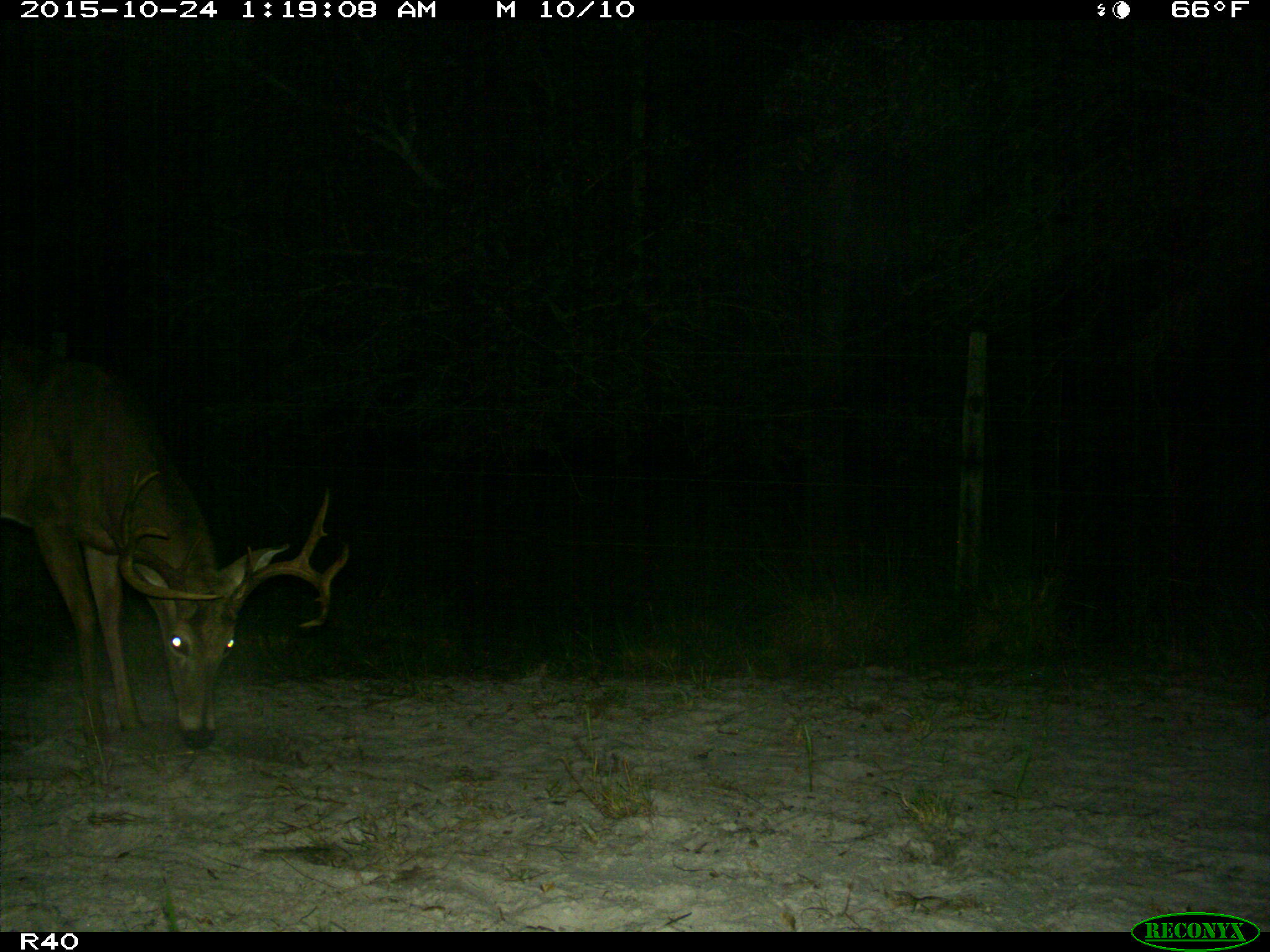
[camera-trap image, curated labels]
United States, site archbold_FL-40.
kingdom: Animalia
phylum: Chordata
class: Mammalia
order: Artiodactyla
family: Cervidae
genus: Odocoileus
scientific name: Odocoileus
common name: deer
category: unidentified deer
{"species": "unidentified deer (deer) (Odocoileus)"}